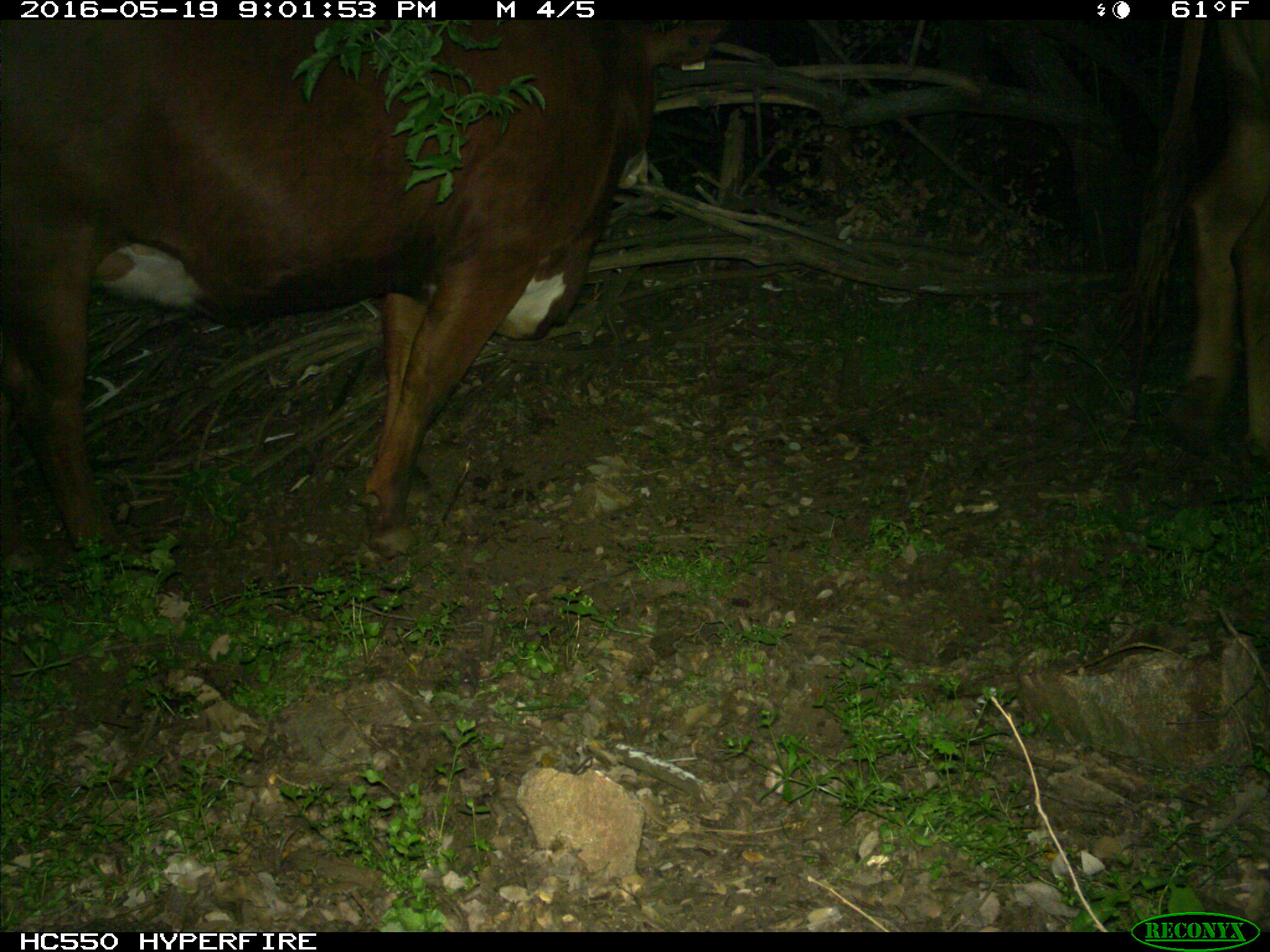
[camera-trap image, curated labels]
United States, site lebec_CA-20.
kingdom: Animalia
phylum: Chordata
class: Mammalia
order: Artiodactyla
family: Bovidae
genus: Bos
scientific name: Bos taurus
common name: domestic cow